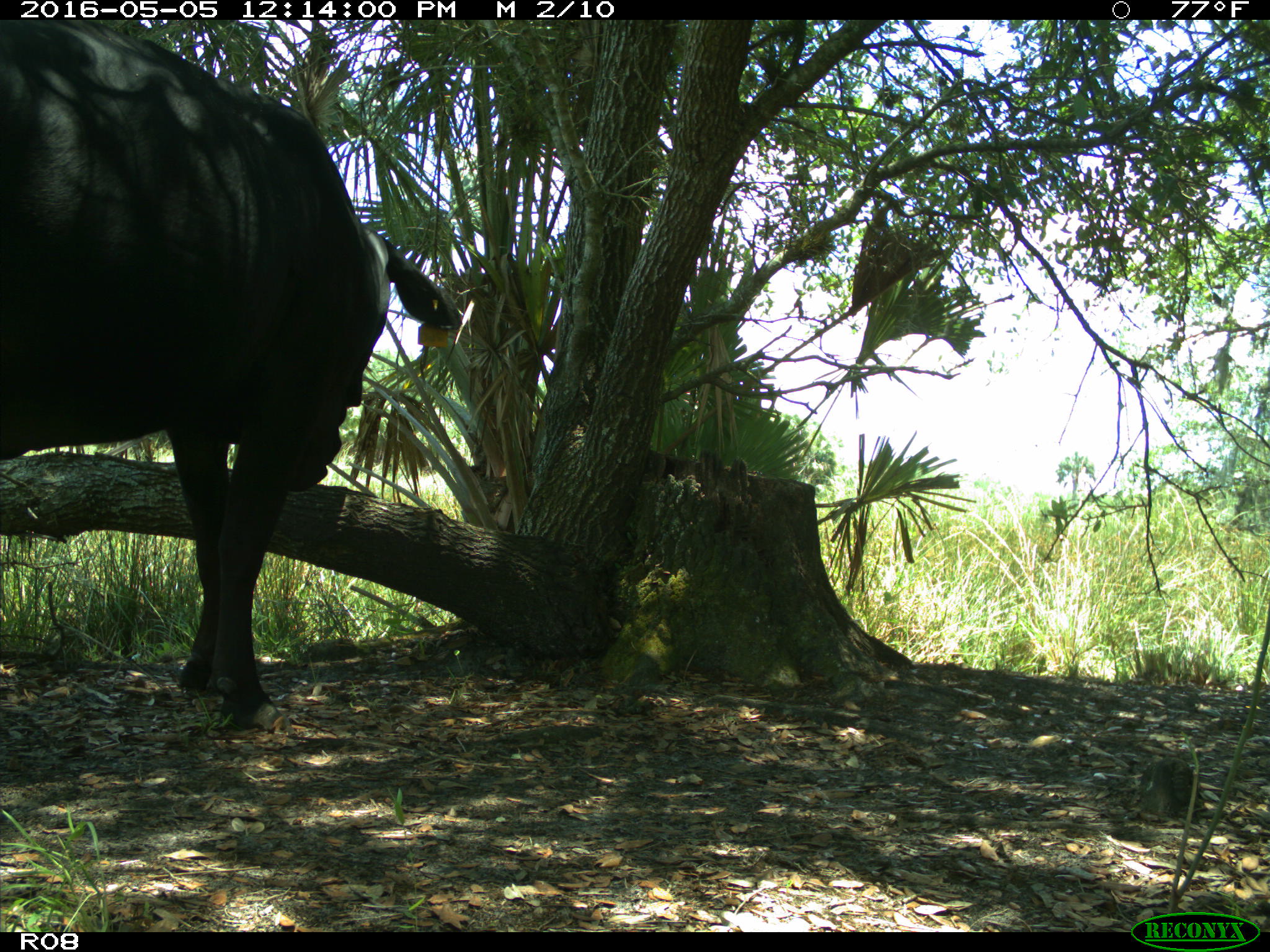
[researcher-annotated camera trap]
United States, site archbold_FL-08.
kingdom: Animalia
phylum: Chordata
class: Mammalia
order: Artiodactyla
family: Bovidae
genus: Bos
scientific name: Bos taurus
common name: domestic cow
Bos taurus (domestic cow).